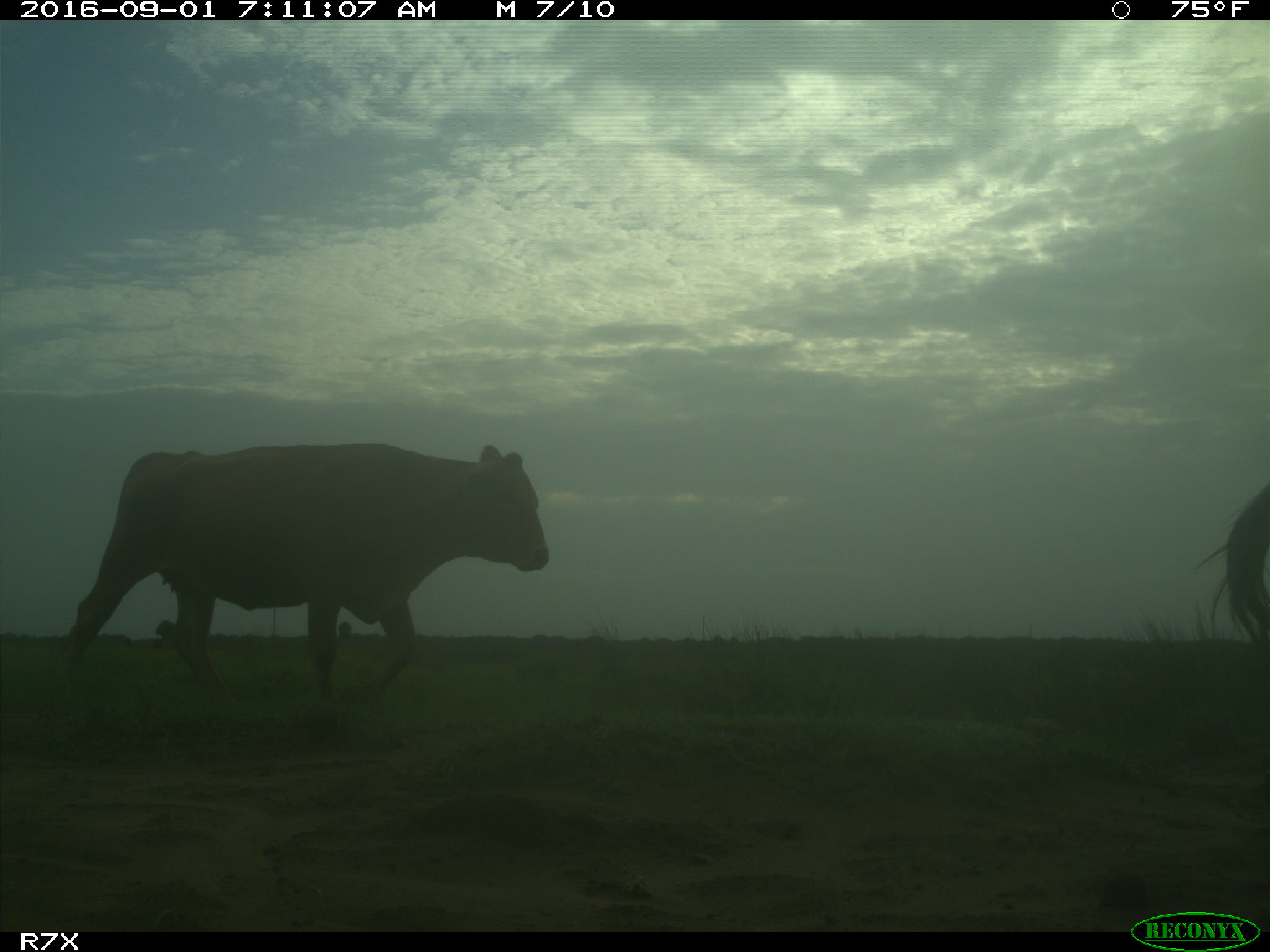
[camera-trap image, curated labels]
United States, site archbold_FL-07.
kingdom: Animalia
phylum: Chordata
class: Mammalia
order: Artiodactyla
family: Bovidae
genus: Bos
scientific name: Bos taurus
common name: domestic cow